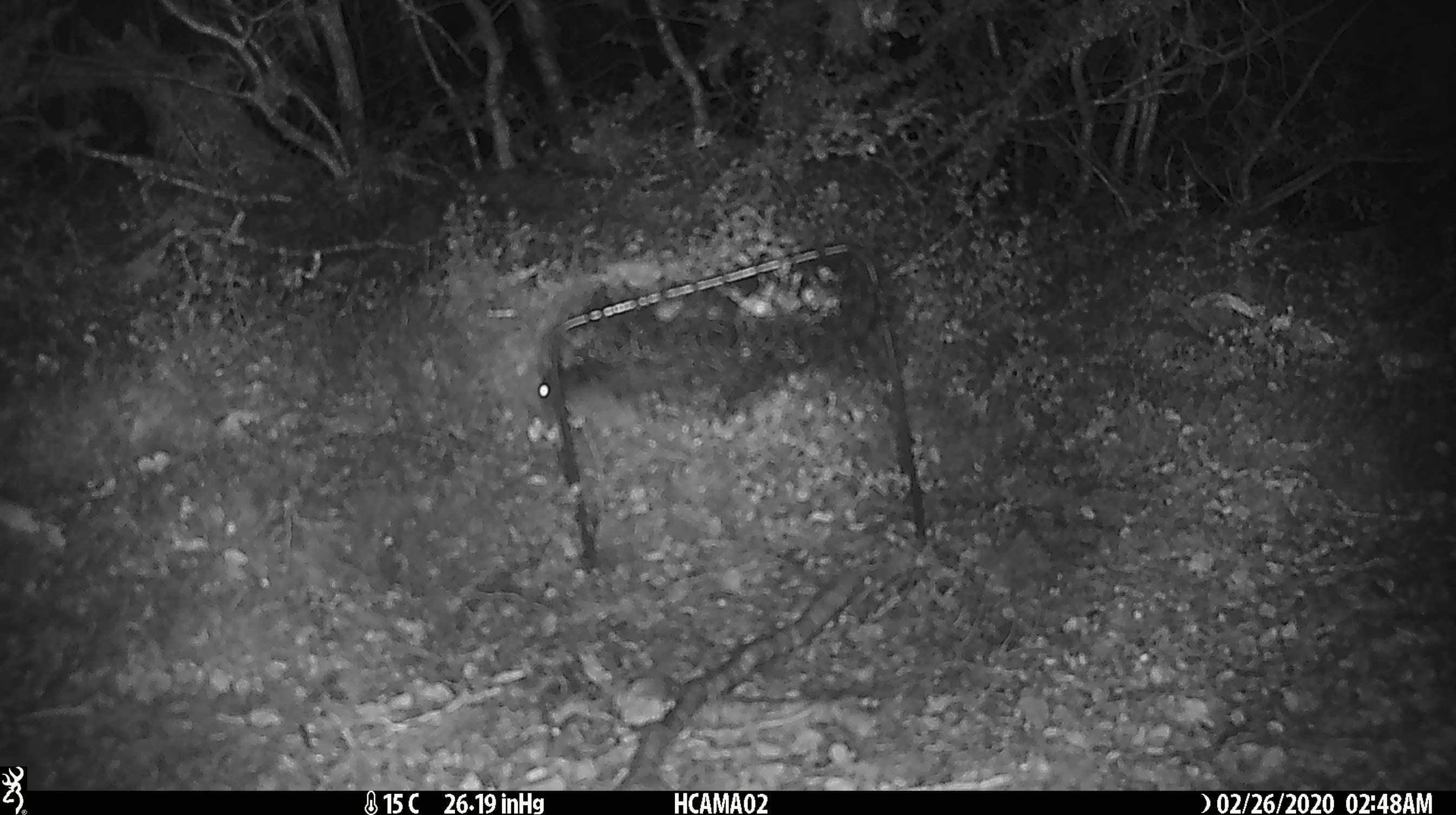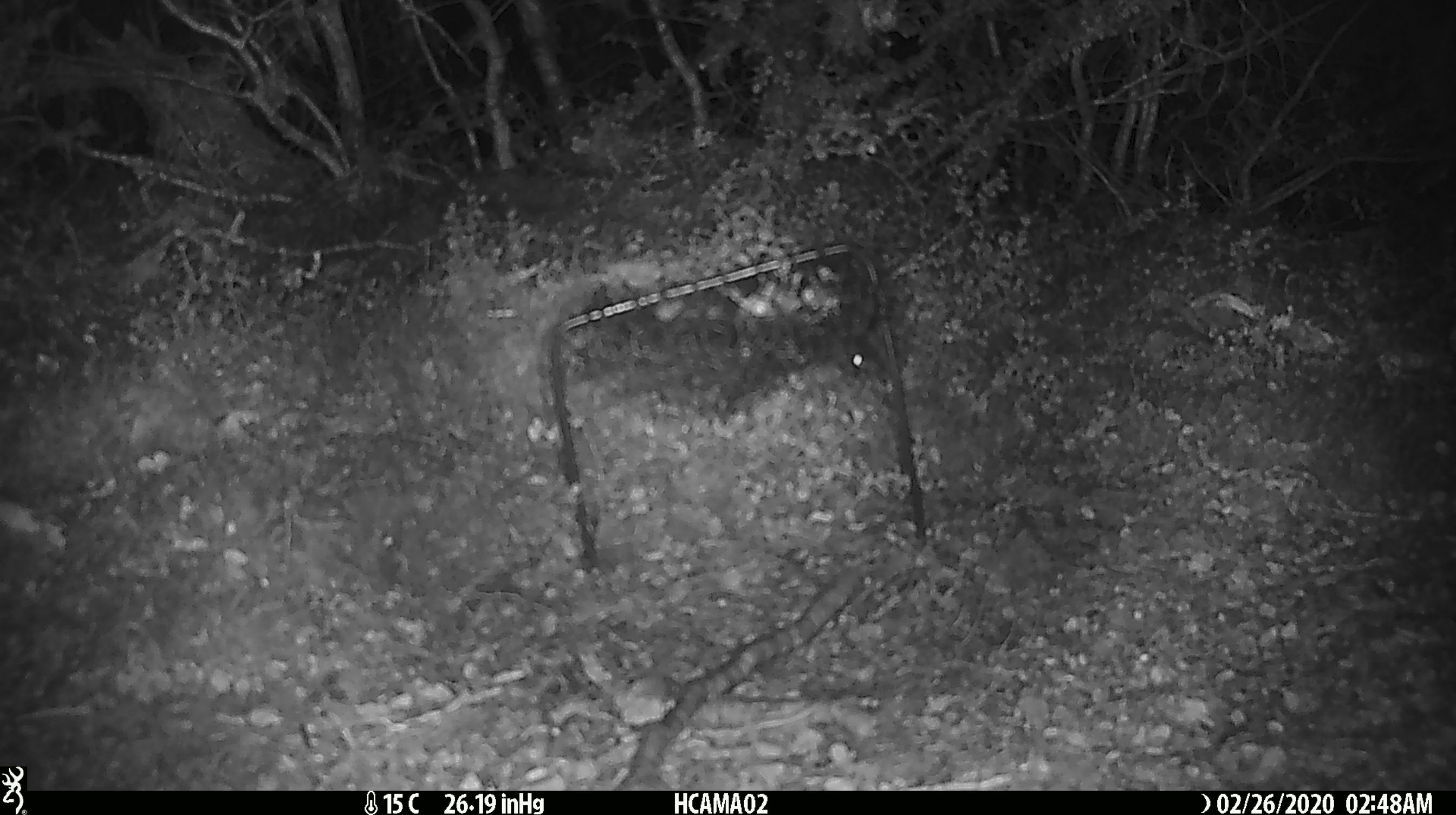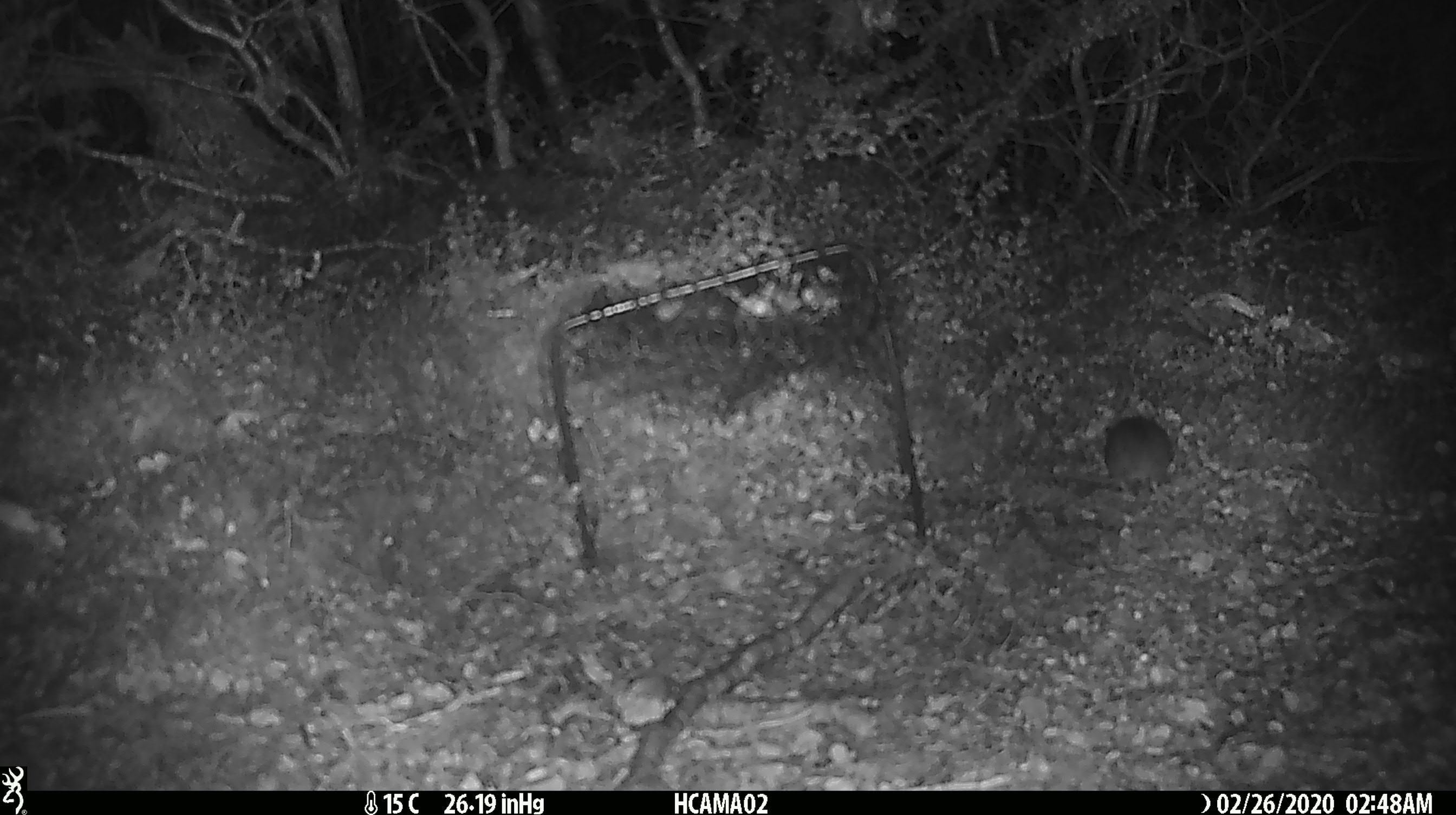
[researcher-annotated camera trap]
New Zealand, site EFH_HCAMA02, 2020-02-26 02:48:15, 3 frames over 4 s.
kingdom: Animalia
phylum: Chordata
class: Mammalia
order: Rodentia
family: Muridae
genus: Mus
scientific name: Mus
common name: mouse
Mouse (Mus).